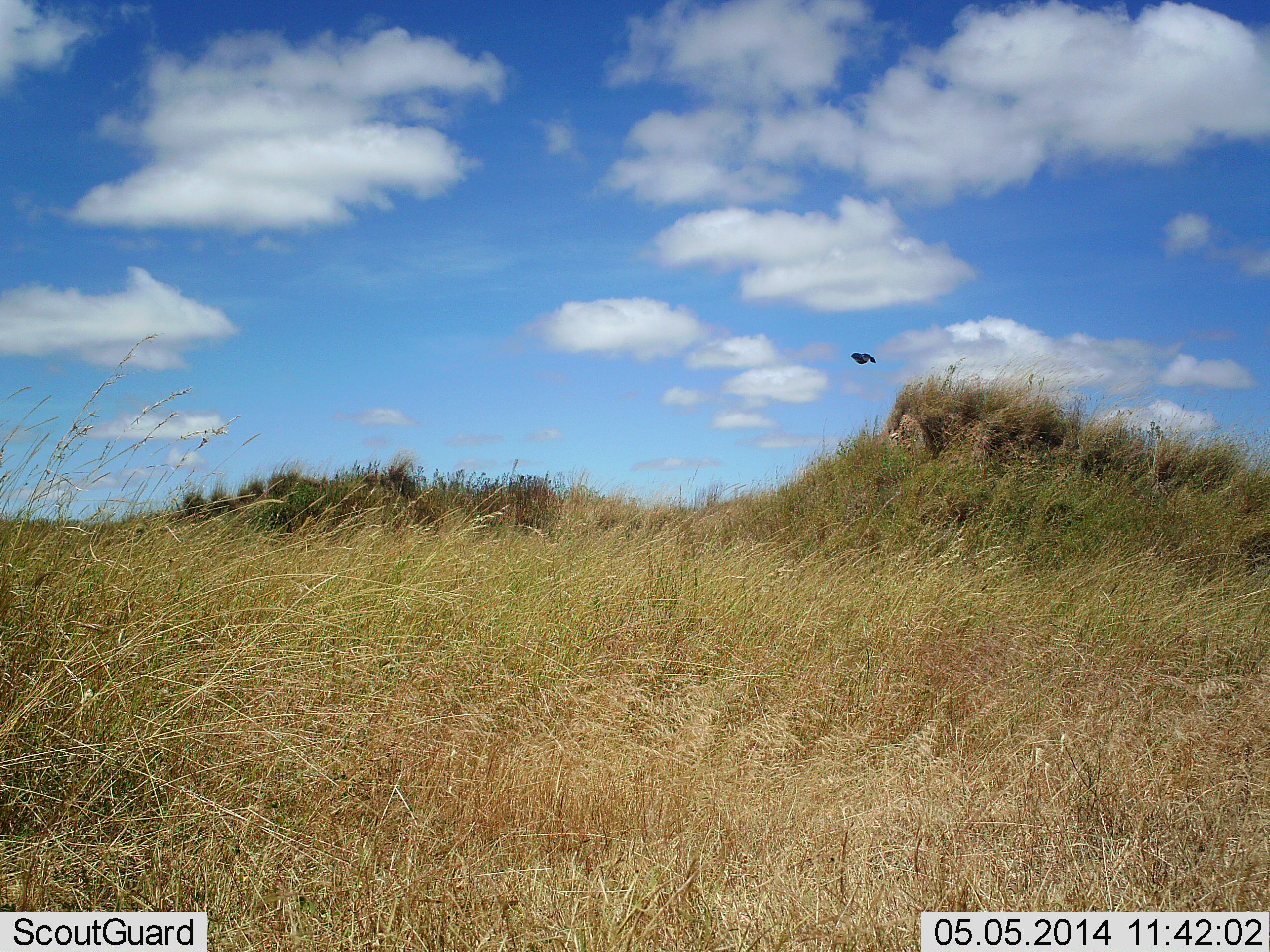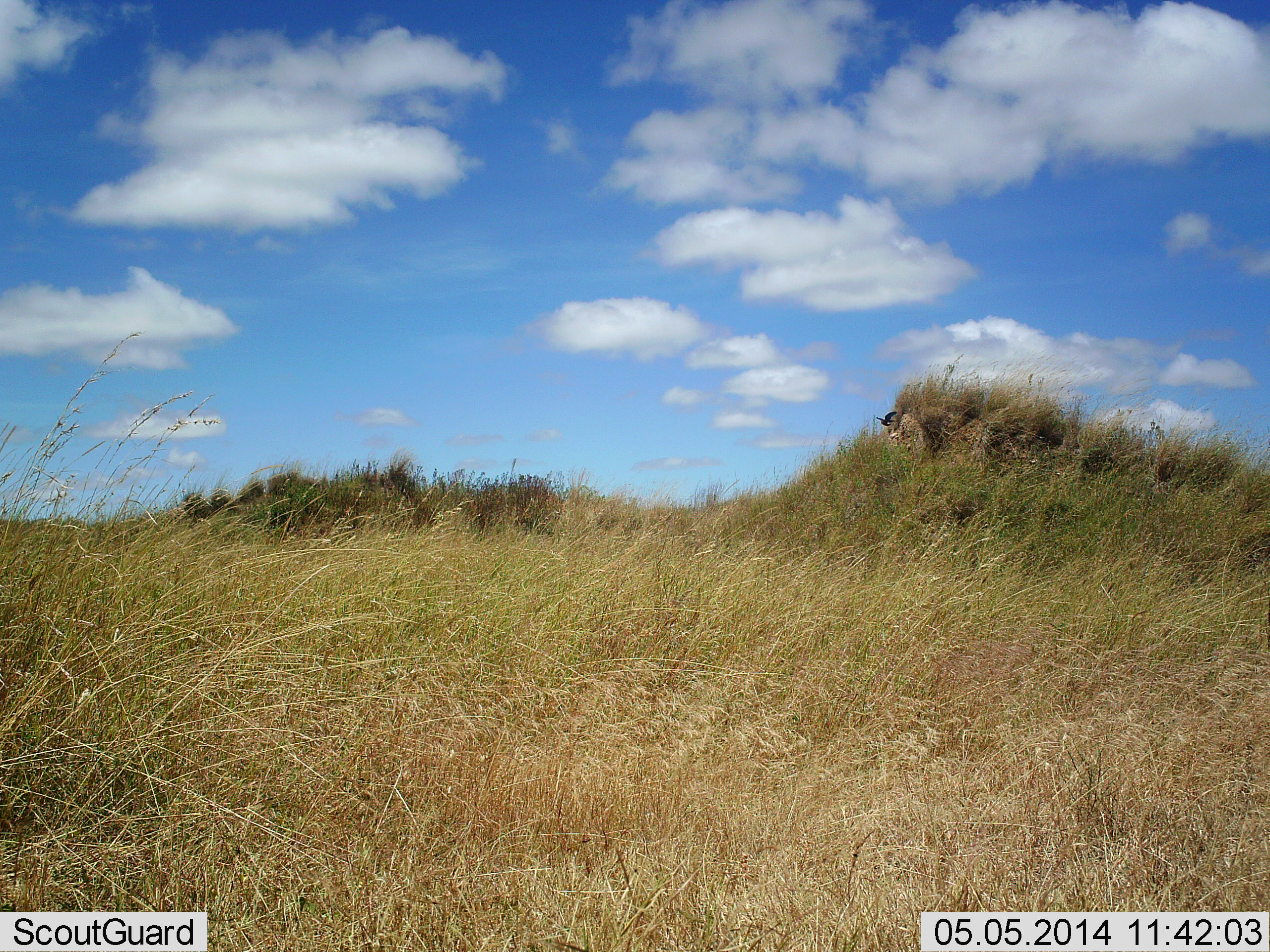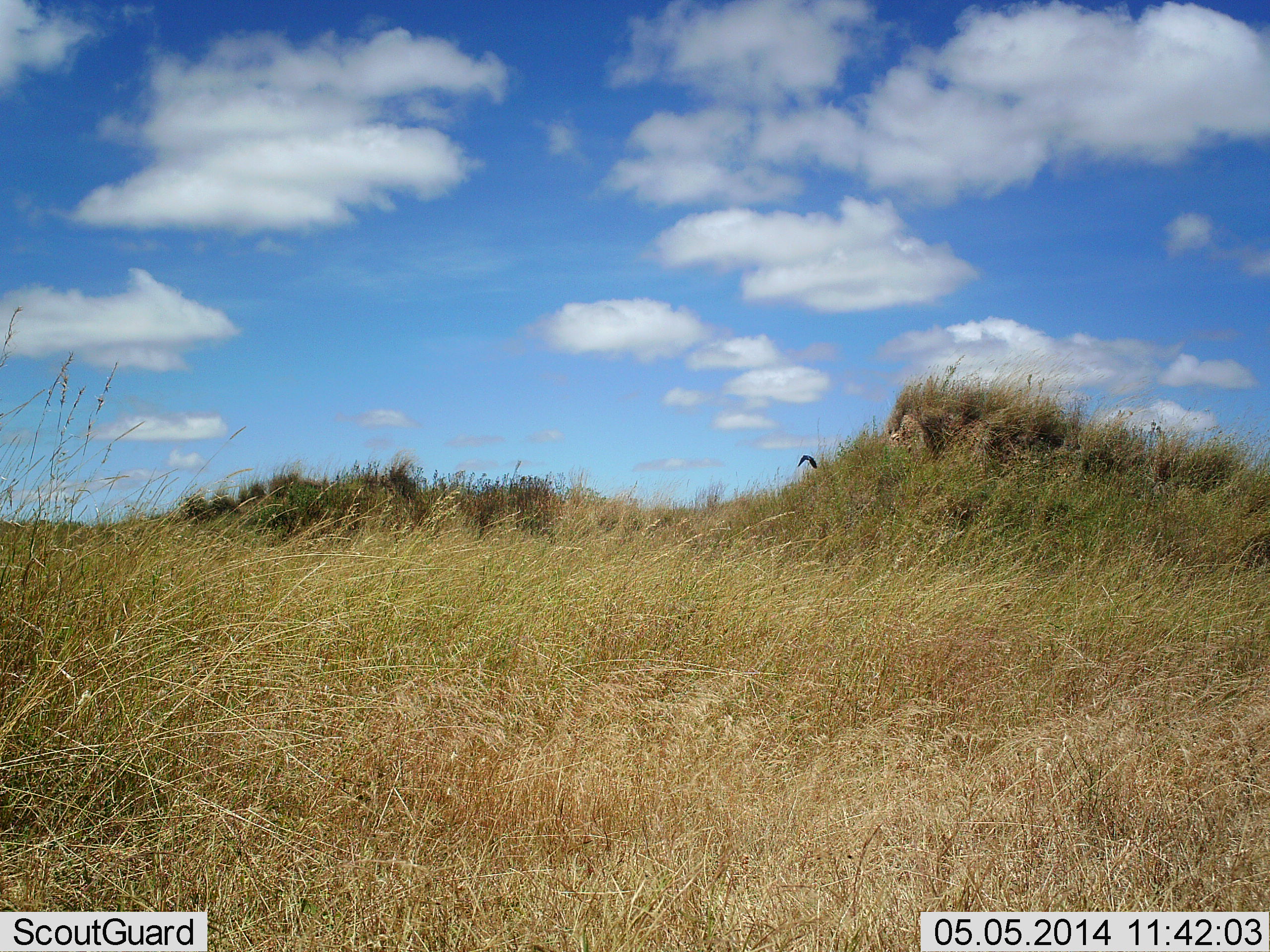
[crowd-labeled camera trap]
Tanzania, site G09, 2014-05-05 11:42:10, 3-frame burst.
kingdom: Animalia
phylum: Chordata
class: Aves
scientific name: Aves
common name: bird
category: otherbird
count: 1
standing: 0%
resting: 0%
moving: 100%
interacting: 0%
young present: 0%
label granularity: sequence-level